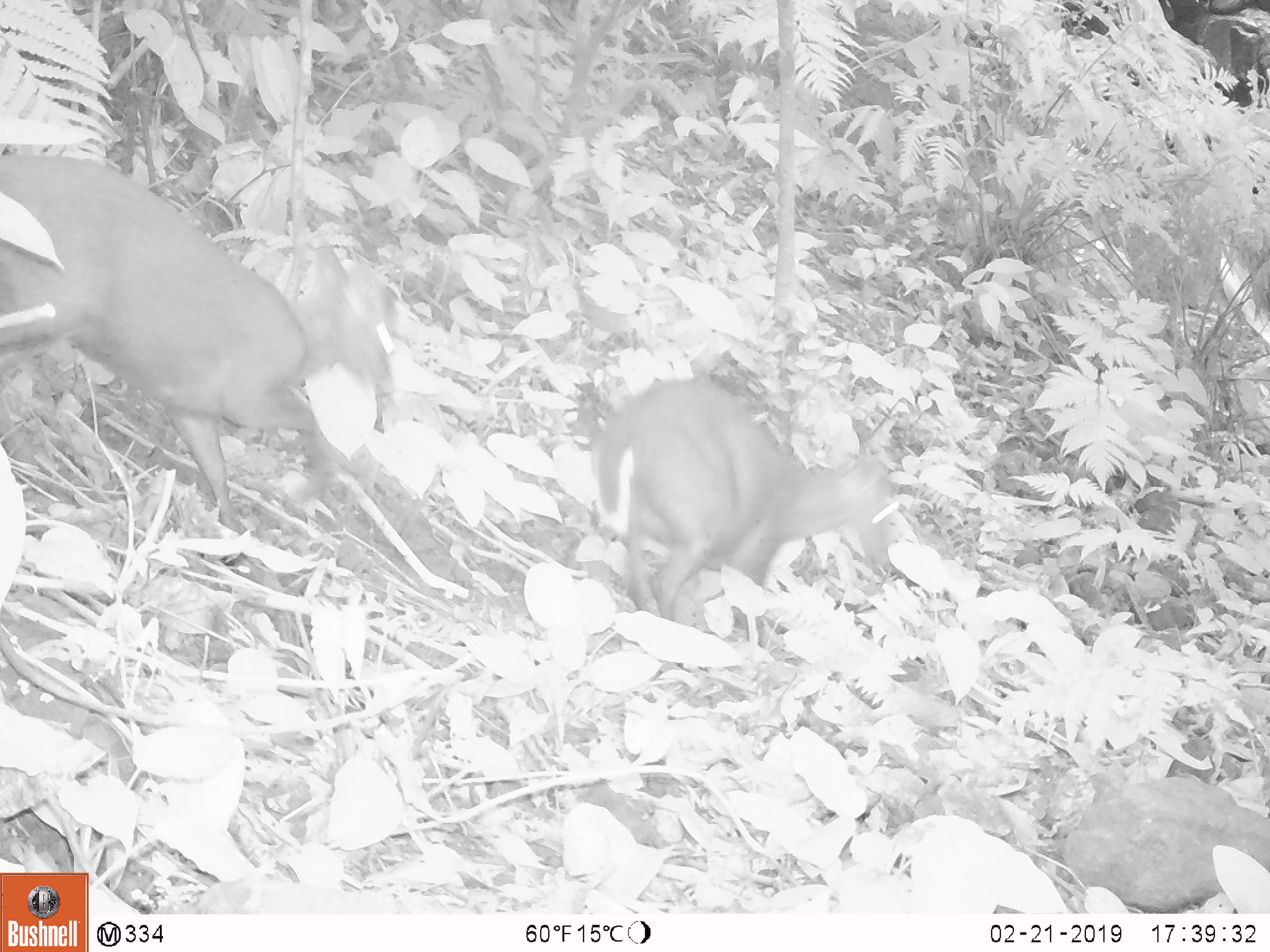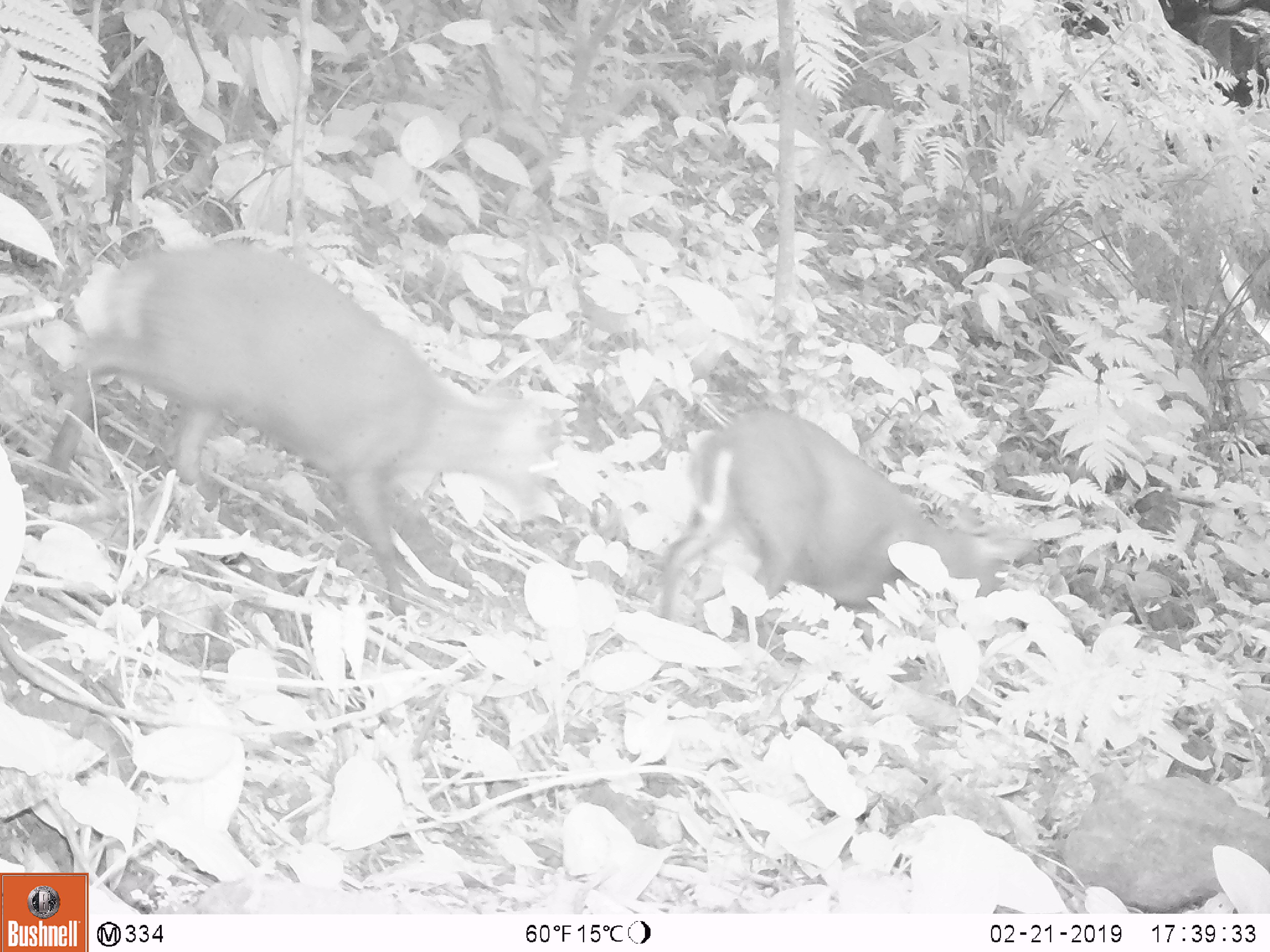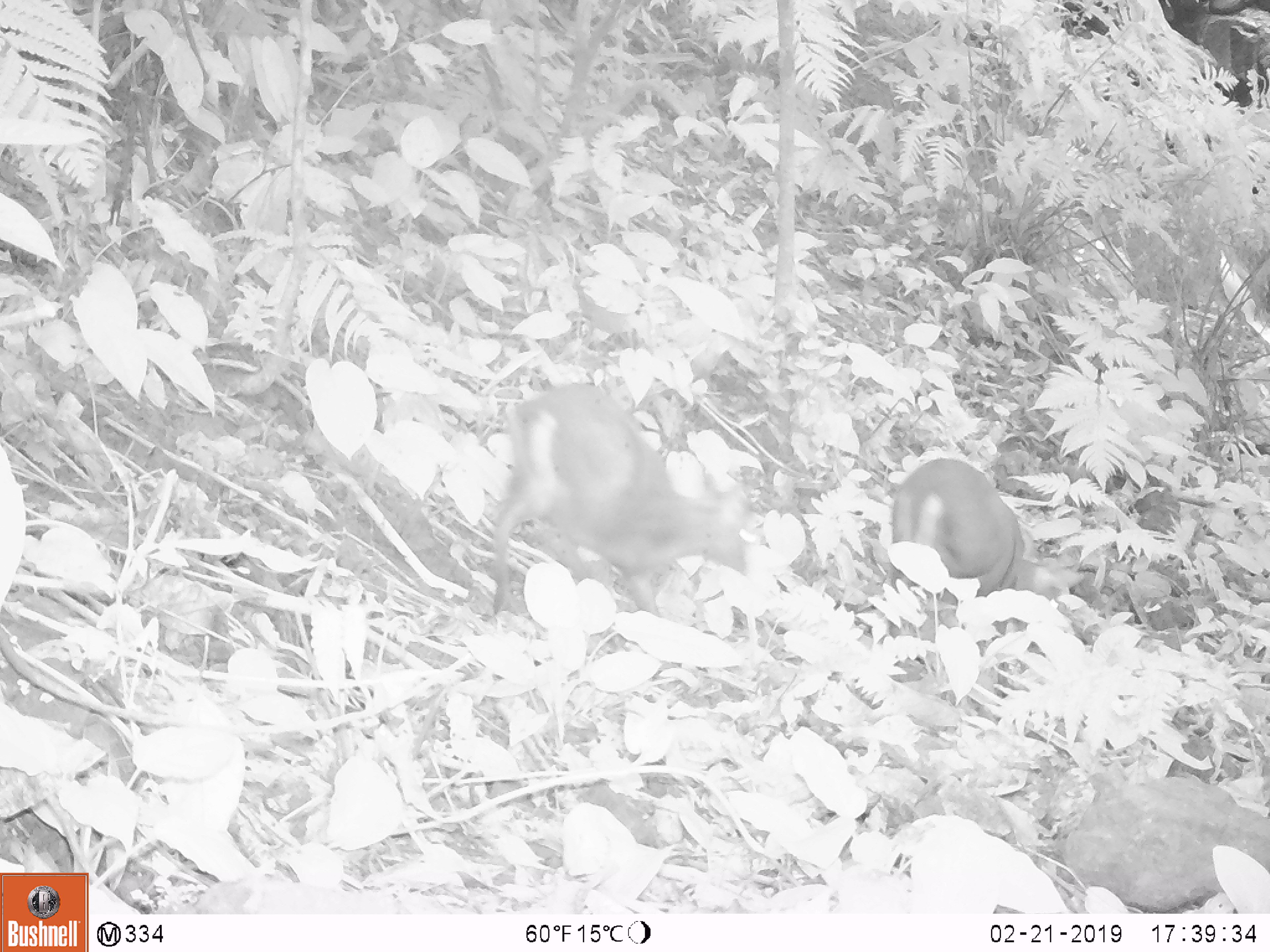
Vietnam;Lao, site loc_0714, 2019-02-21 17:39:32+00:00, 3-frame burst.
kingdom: Animalia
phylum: Chordata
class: Mammalia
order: Artiodactyla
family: Cervidae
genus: Muntiacus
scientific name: Muntiacus rooseveltorum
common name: roosevelt's muntjac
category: roosevelts muntjac group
Roosevelts muntjac group (roosevelt's muntjac) (Muntiacus rooseveltorum). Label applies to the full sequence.